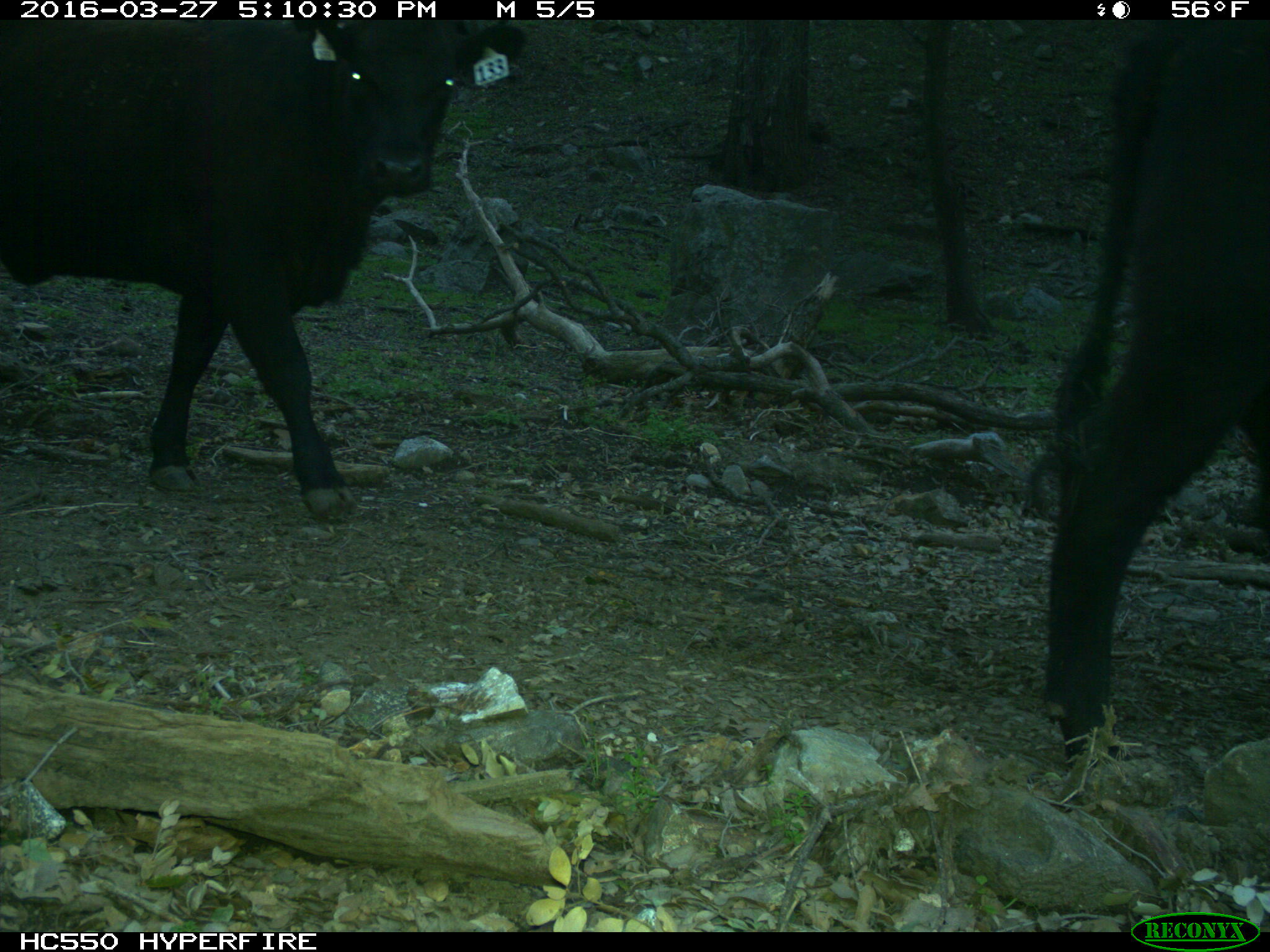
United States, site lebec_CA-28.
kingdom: Animalia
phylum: Chordata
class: Mammalia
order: Artiodactyla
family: Bovidae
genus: Bos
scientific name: Bos taurus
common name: domestic cow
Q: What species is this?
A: Bos taurus (domestic cow).